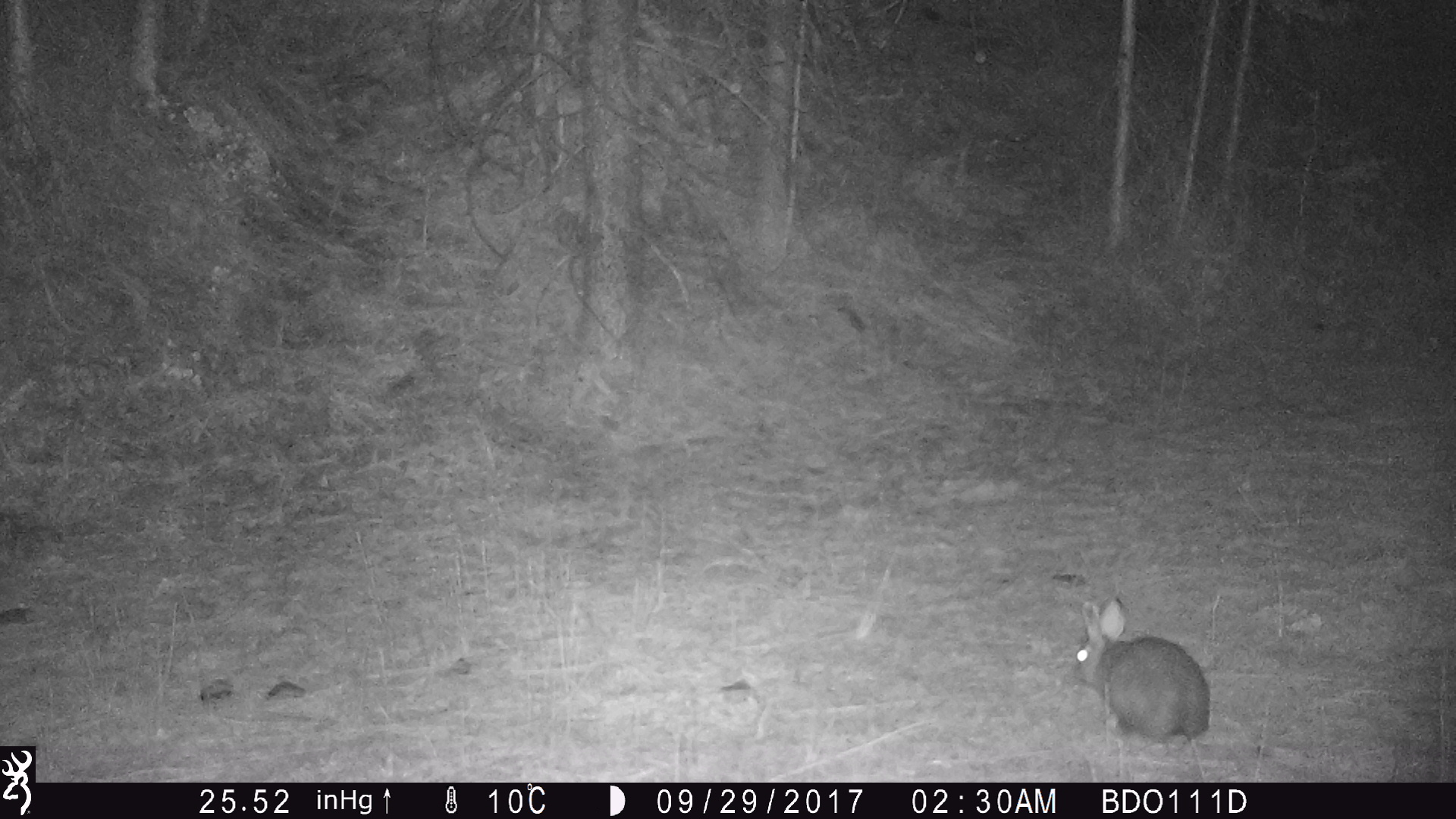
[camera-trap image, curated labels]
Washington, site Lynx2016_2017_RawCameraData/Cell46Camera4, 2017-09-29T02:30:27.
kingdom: Animalia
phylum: Chordata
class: Mammalia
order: Lagomorpha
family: Leporidae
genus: Lepus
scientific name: Lepus americanus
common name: snowshoe hare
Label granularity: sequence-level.